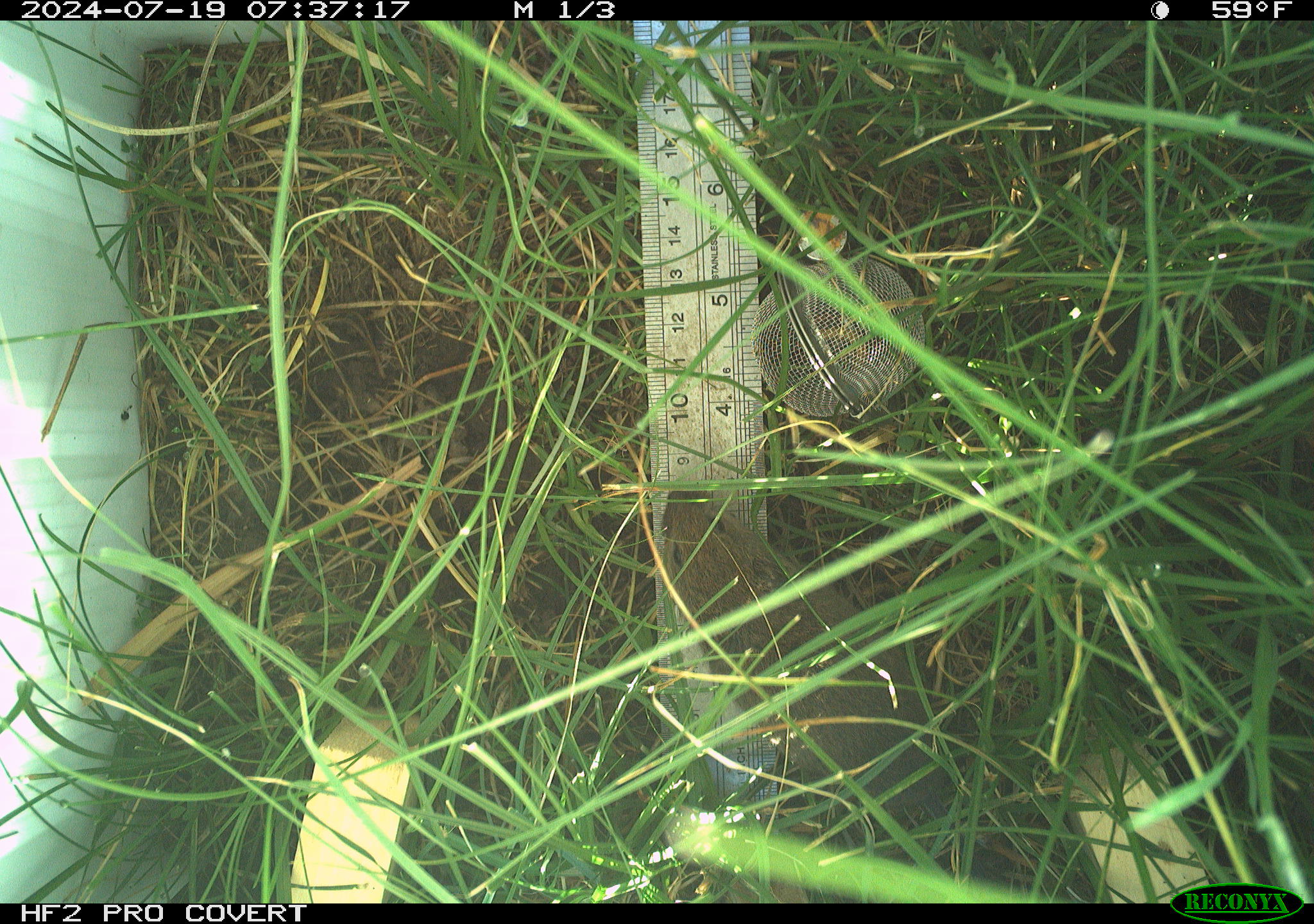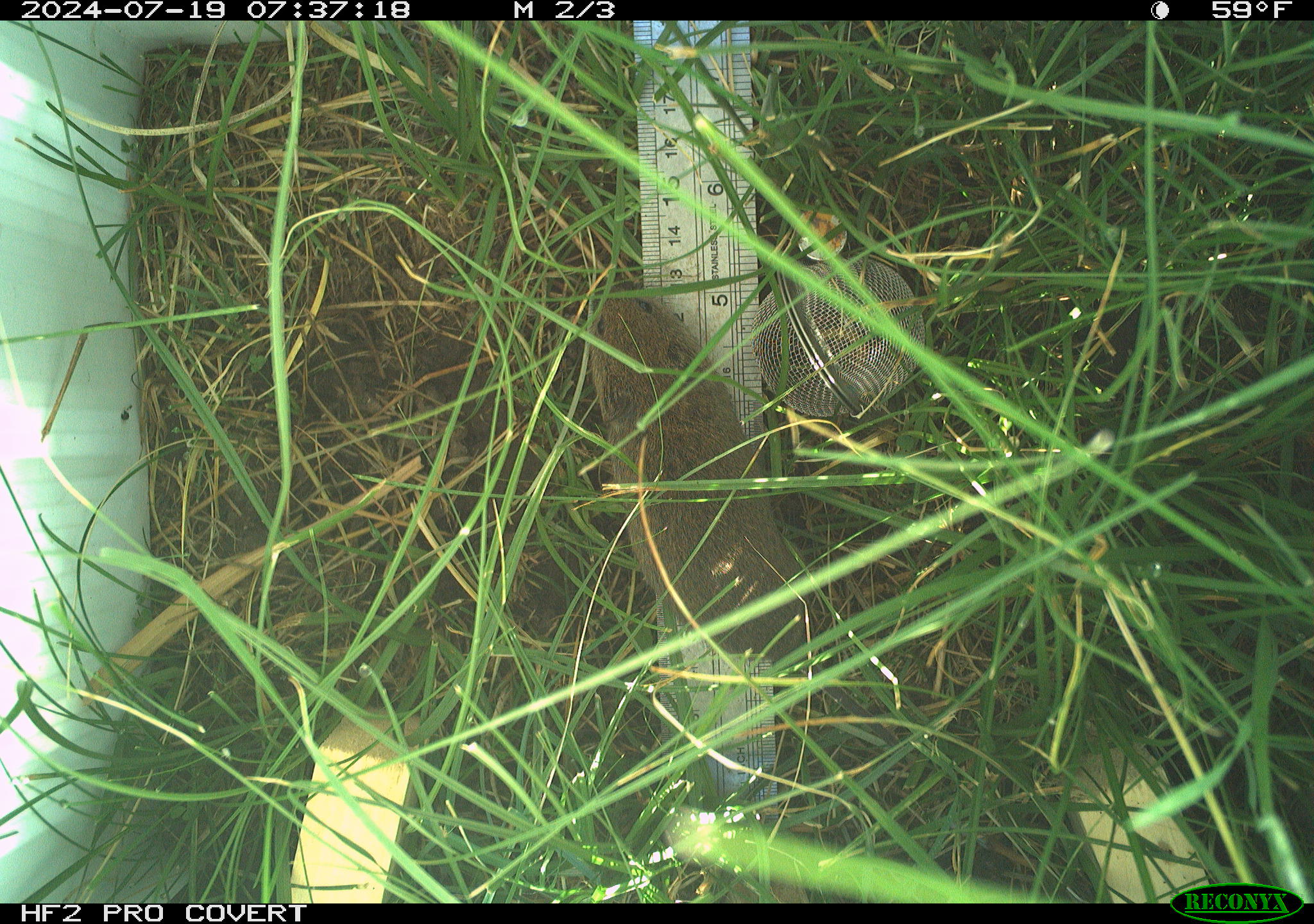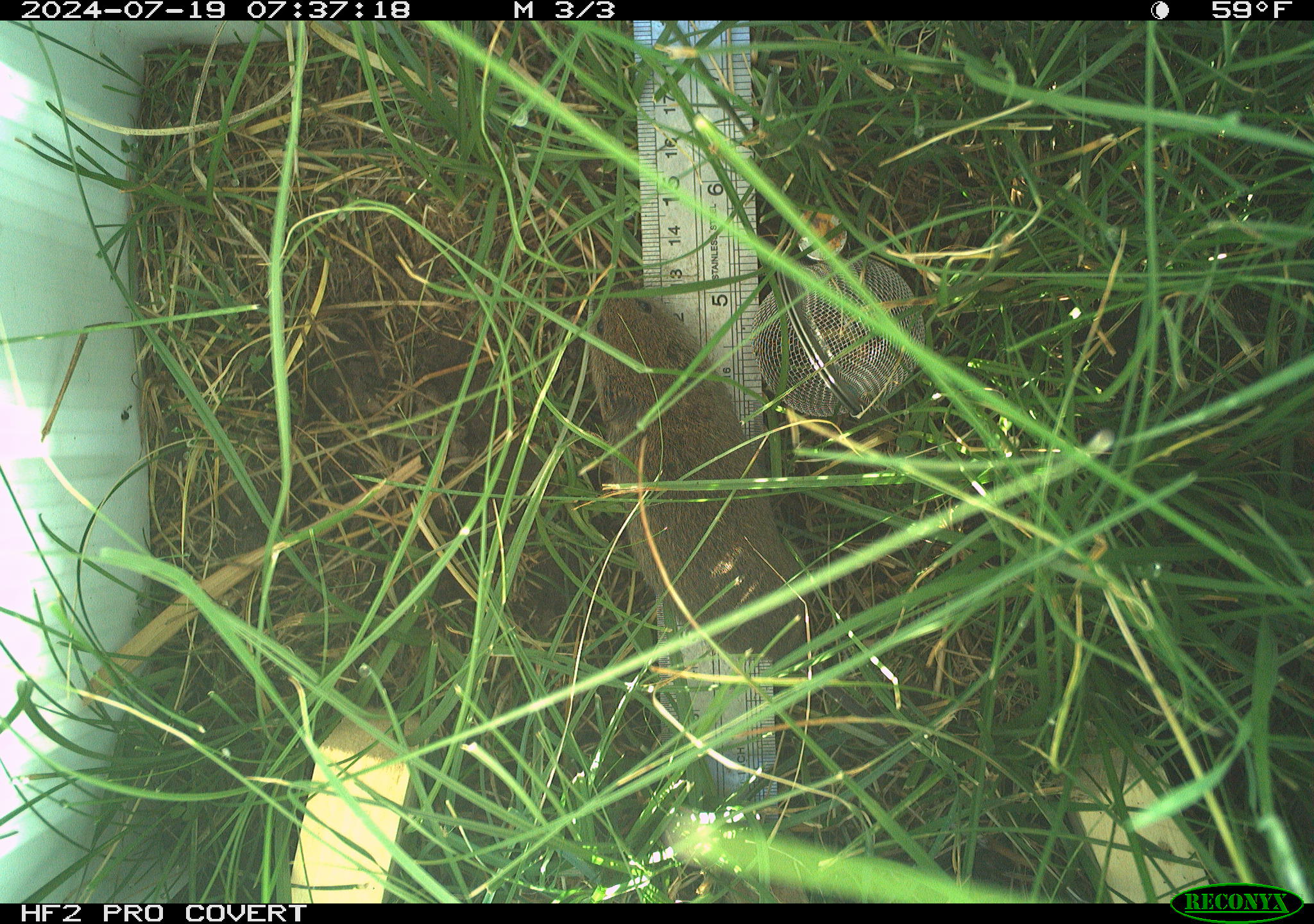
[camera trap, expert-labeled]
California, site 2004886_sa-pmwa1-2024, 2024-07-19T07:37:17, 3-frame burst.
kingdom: Animalia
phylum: Chordata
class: Mammalia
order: Rodentia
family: Cricetidae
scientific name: Arvicolinae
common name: voles, lemmings, and muskrats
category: arvicolinae subfamily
Arvicolinae subfamily (voles, lemmings, and muskrats) (Arvicolinae).